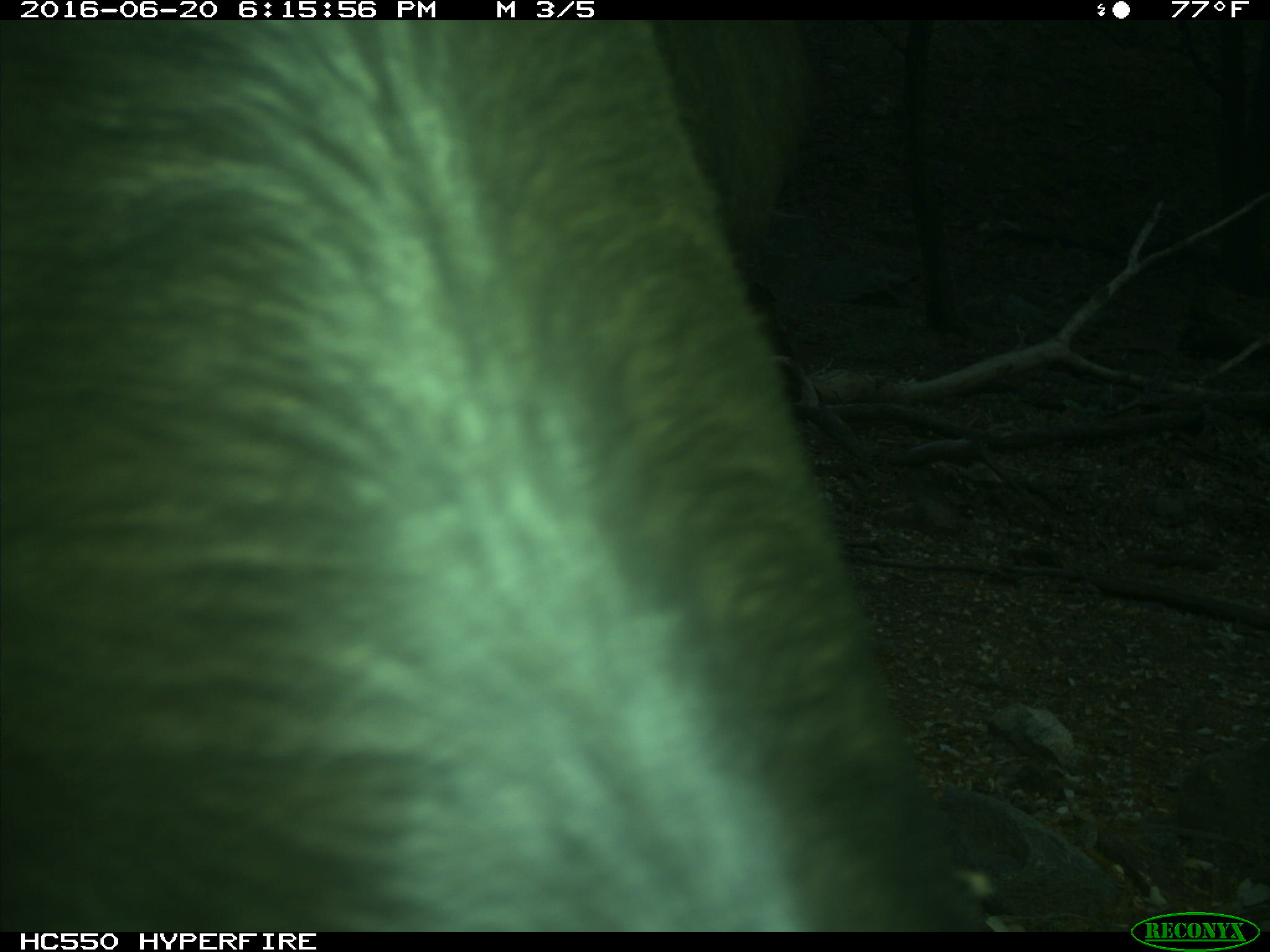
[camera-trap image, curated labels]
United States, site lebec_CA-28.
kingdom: Animalia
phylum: Chordata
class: Mammalia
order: Artiodactyla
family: Bovidae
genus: Bos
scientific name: Bos taurus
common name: domestic cow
Bos taurus (domestic cow).